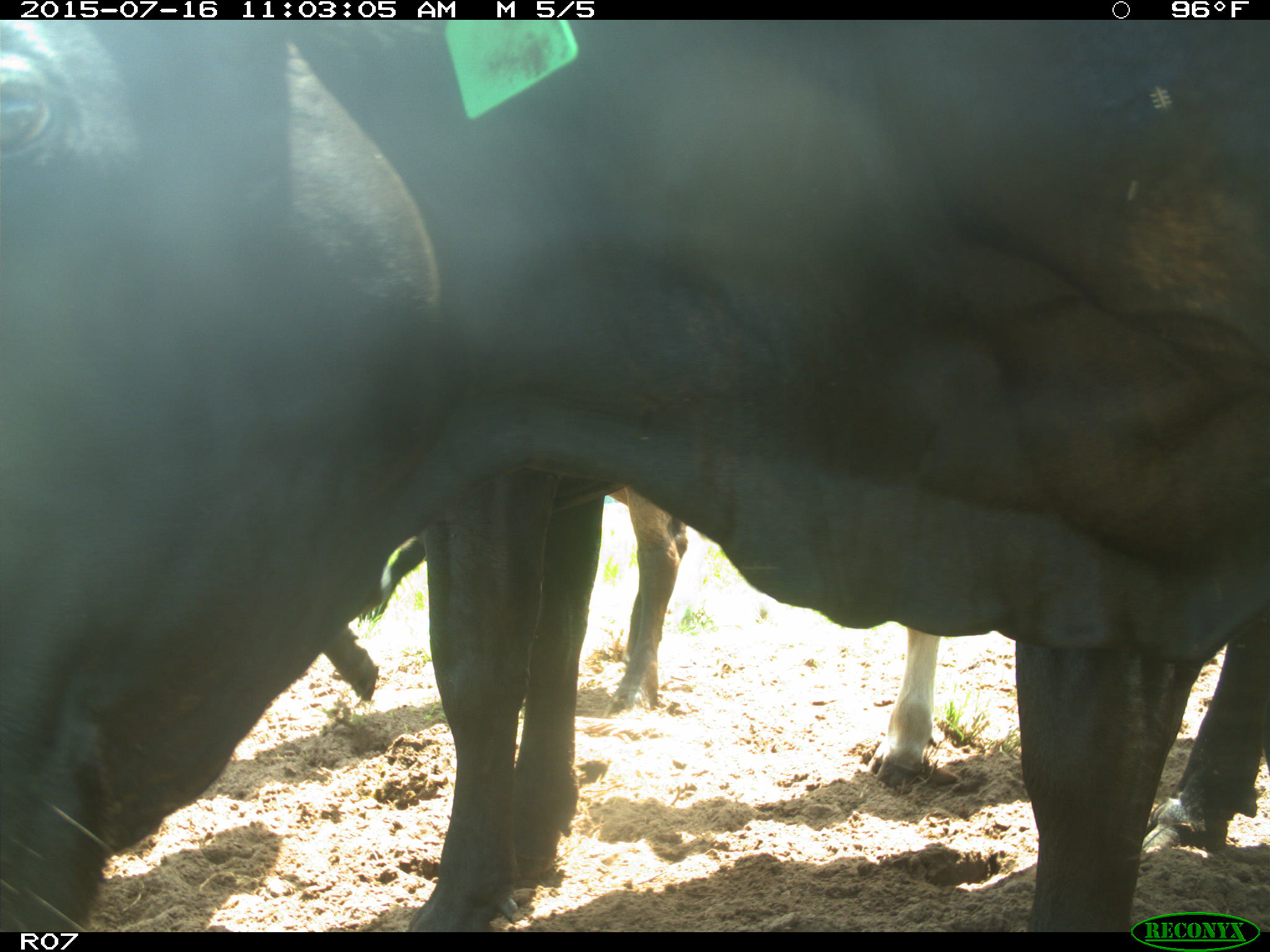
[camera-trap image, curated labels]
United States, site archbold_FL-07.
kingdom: Animalia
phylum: Chordata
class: Mammalia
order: Artiodactyla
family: Bovidae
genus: Bos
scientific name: Bos taurus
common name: domestic cow